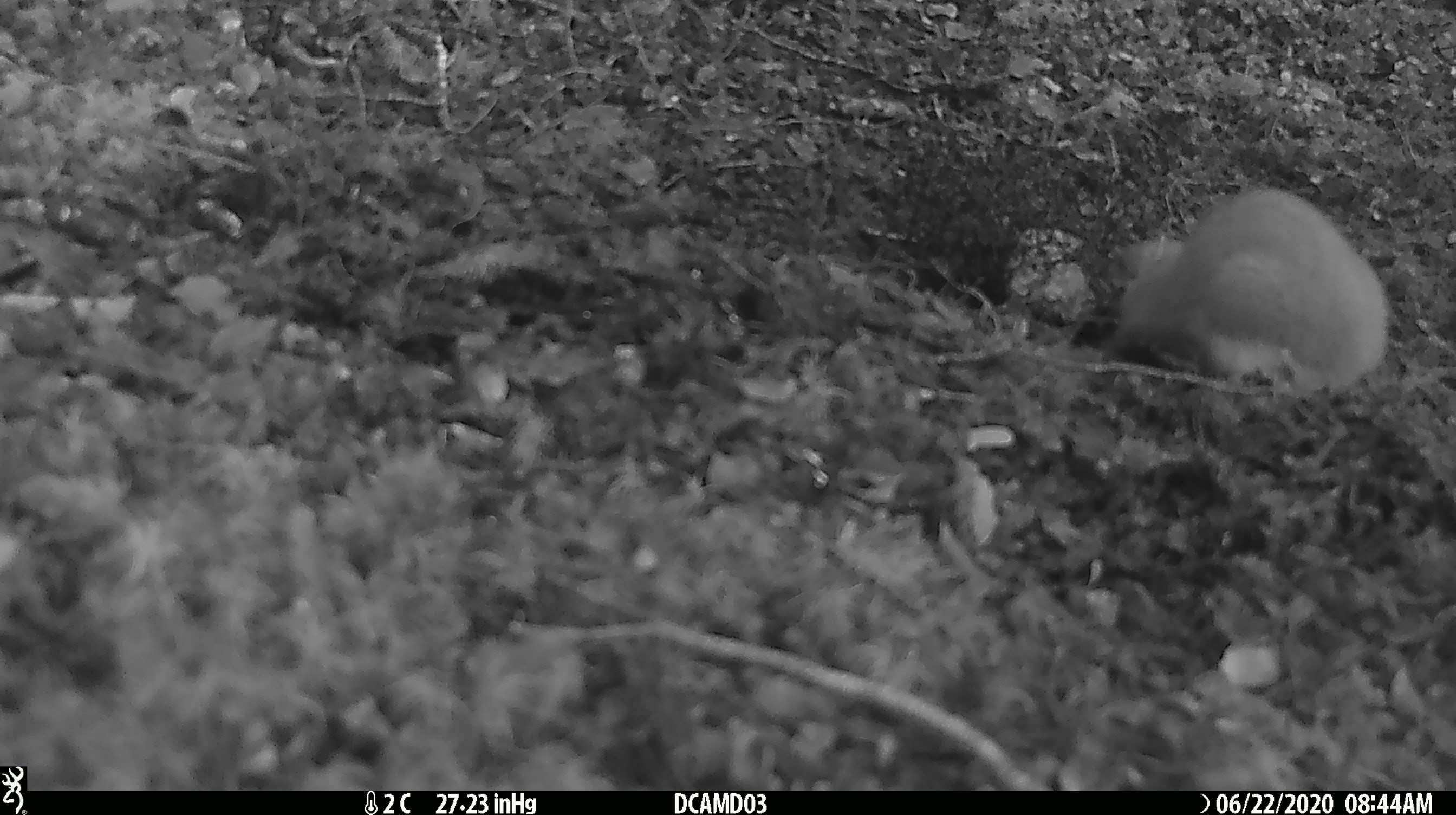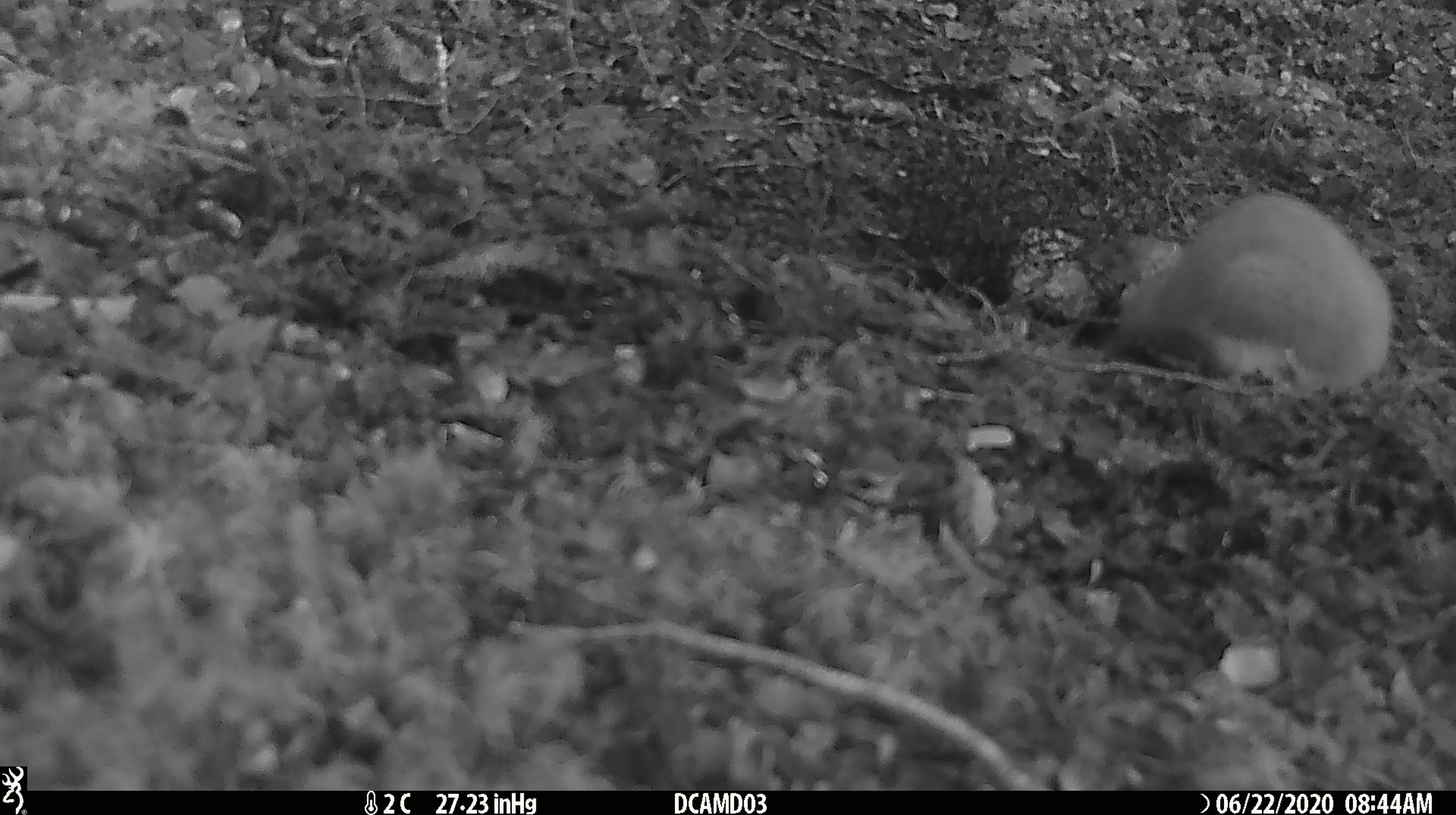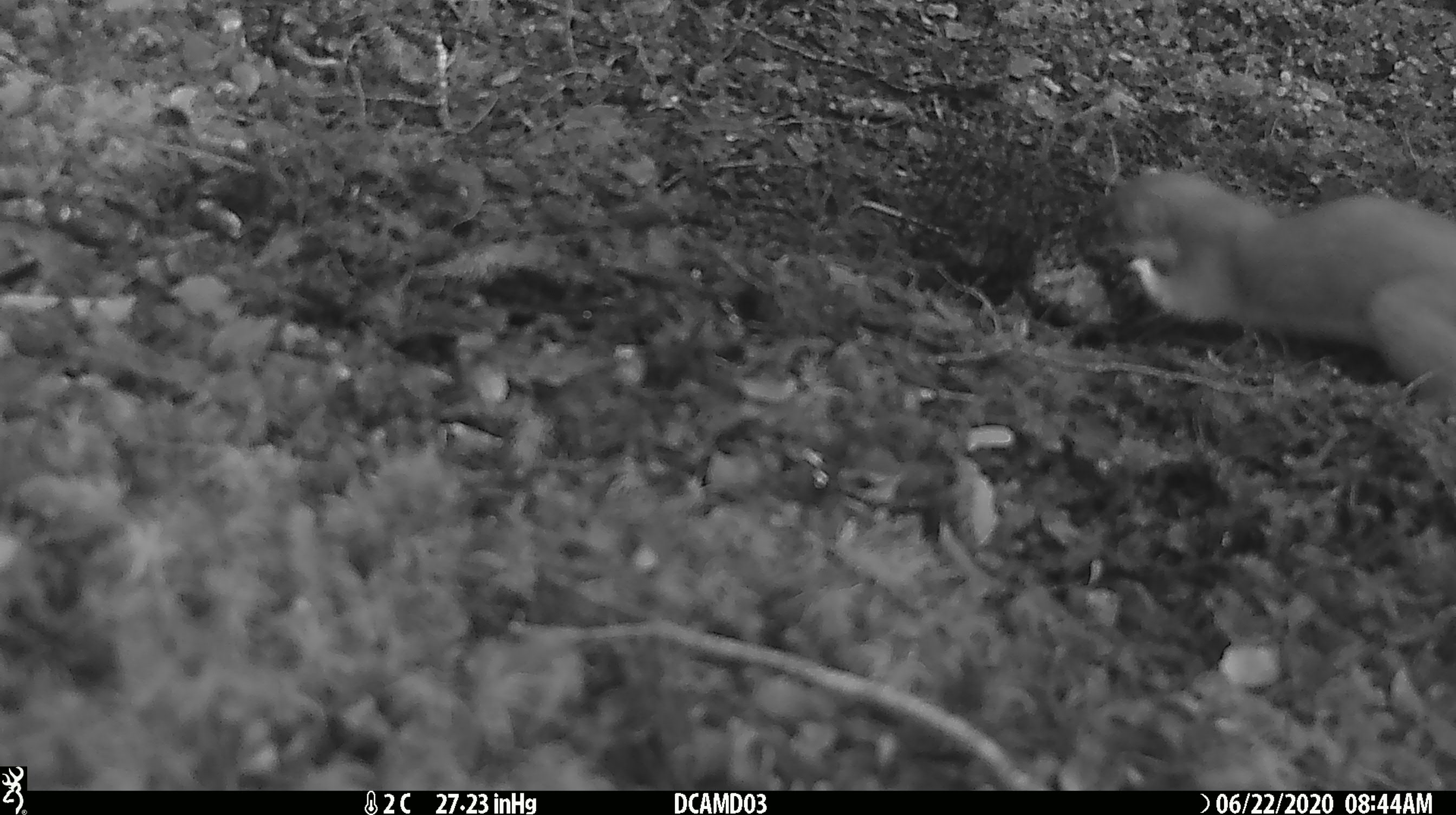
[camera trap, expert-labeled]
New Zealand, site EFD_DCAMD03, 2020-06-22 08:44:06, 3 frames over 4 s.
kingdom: Animalia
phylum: Chordata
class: Mammalia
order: Carnivora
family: Mustelidae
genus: Mustela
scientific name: Mustela erminea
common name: stoat